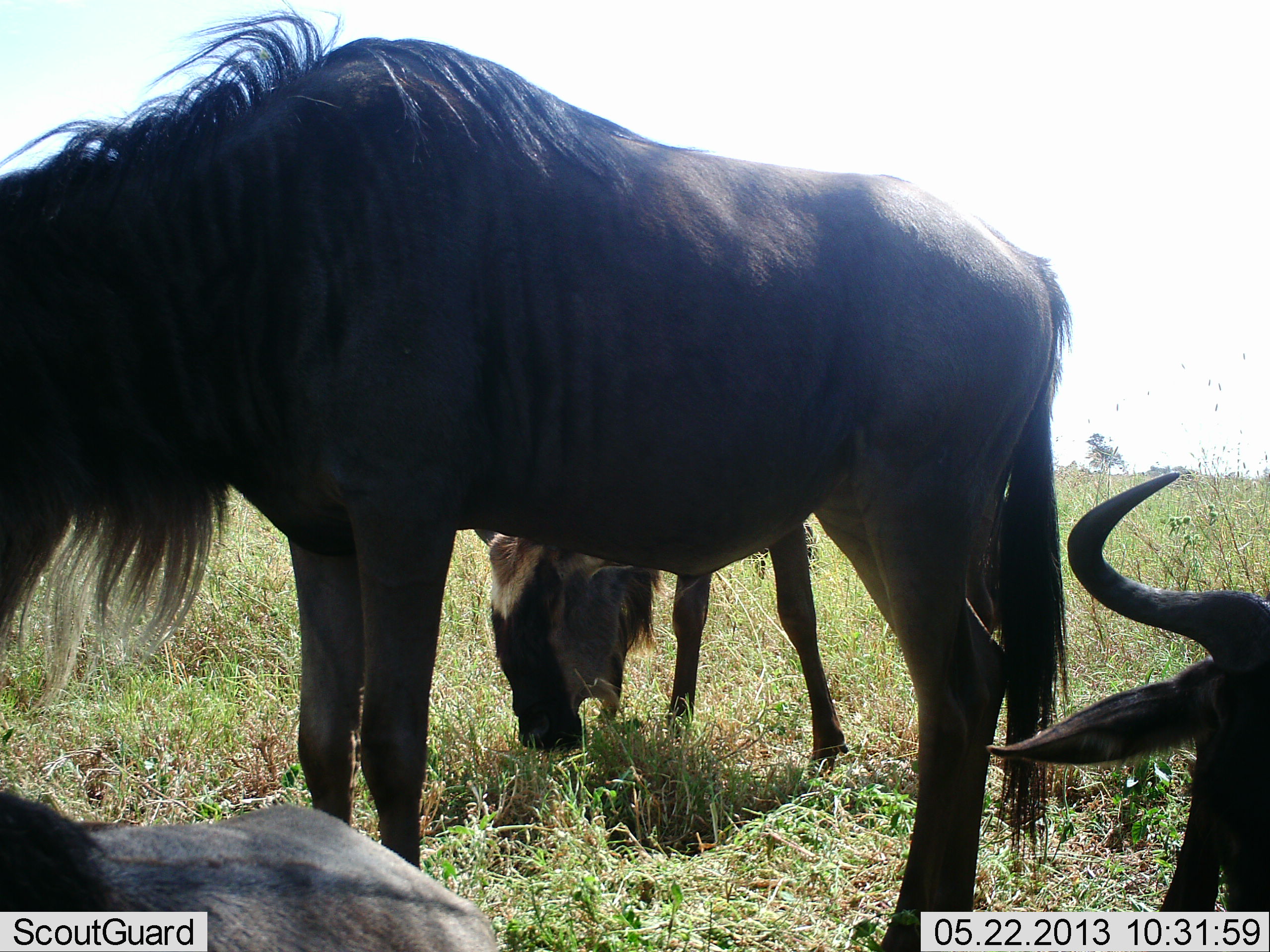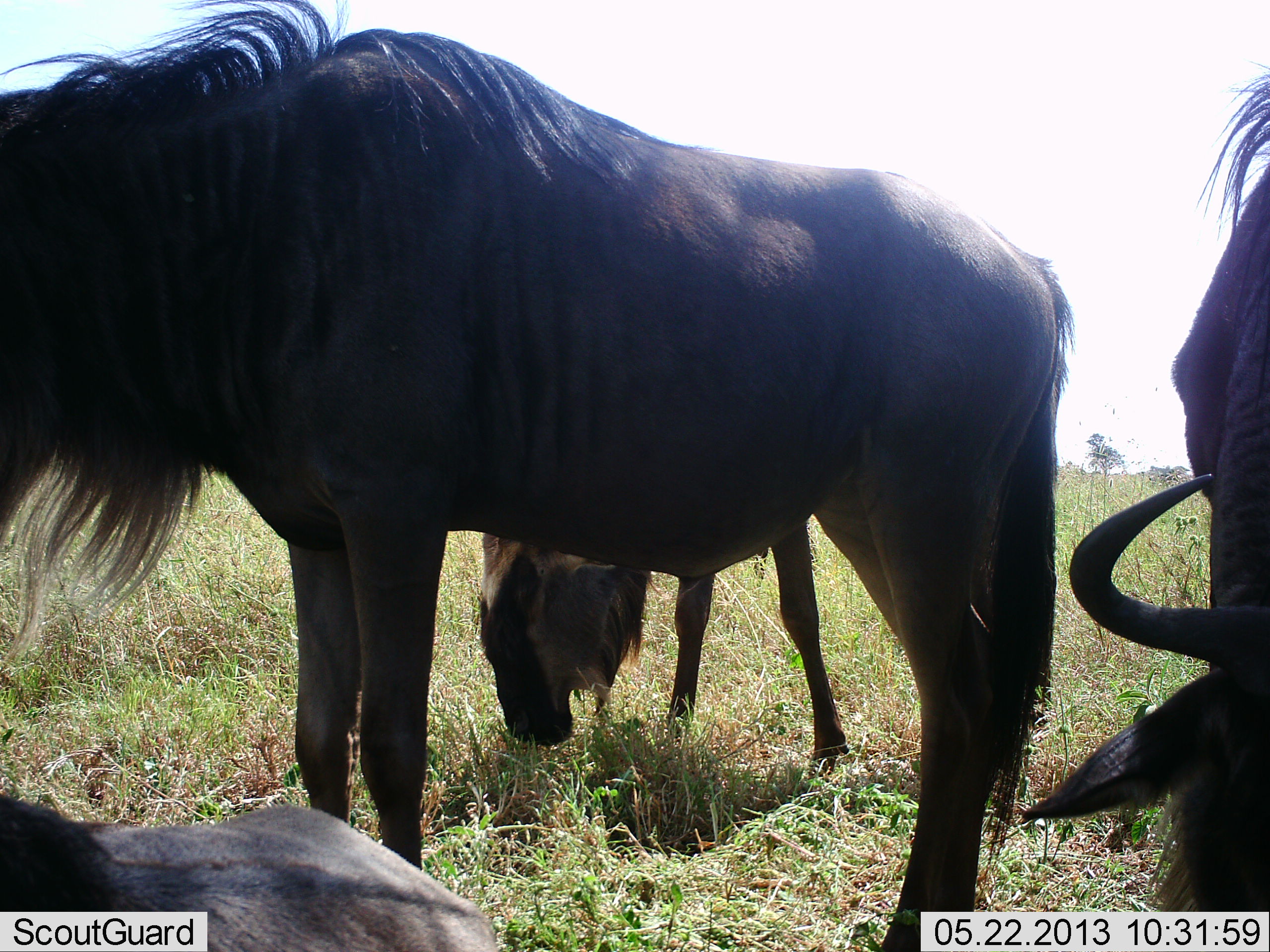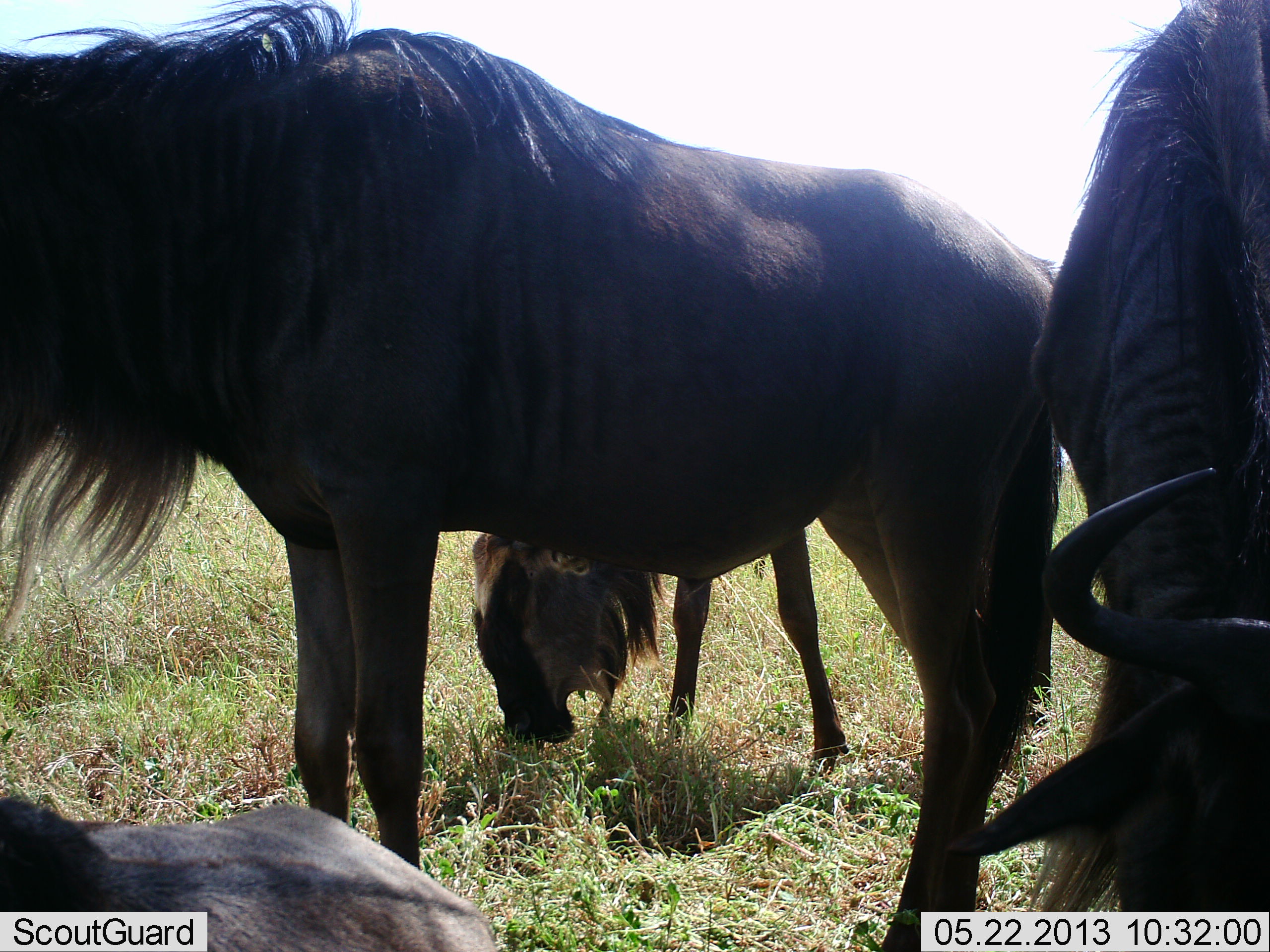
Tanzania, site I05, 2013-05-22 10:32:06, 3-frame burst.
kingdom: Animalia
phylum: Chordata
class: Mammalia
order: Artiodactyla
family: Bovidae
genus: Connochaetes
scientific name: Connochaetes taurinus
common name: blue wildebeest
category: wildebeest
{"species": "wildebeest (blue wildebeest) (Connochaetes taurinus)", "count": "4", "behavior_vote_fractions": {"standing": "80%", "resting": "40%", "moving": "0%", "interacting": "0%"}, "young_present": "10%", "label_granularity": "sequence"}